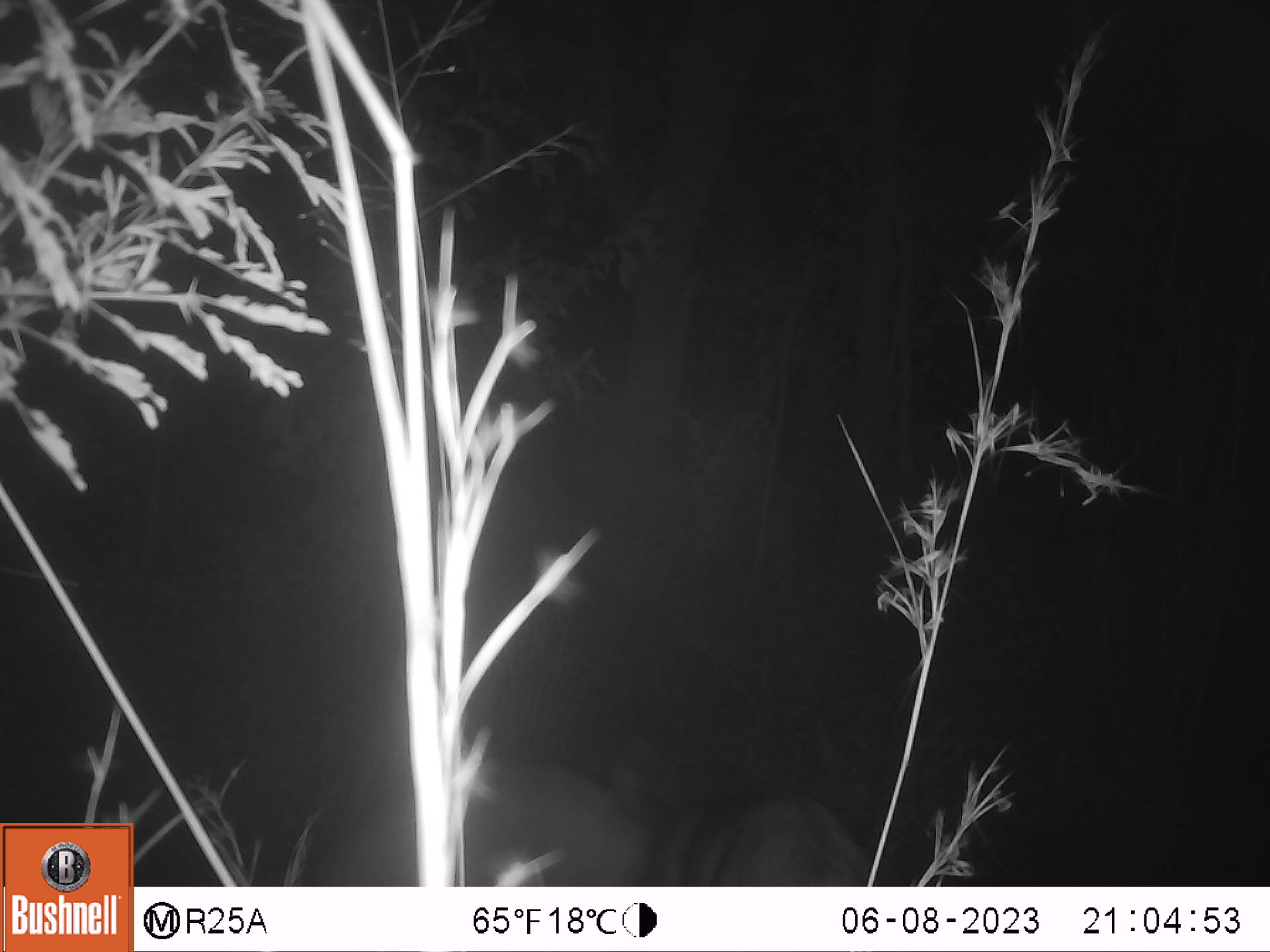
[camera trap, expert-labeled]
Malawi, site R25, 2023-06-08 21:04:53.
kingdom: Animalia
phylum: Chordata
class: Mammalia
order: Artiodactyla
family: Bovidae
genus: Tragelaphus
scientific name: Tragelaphus sylvaticus sylvaticus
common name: cape bushbuck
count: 2